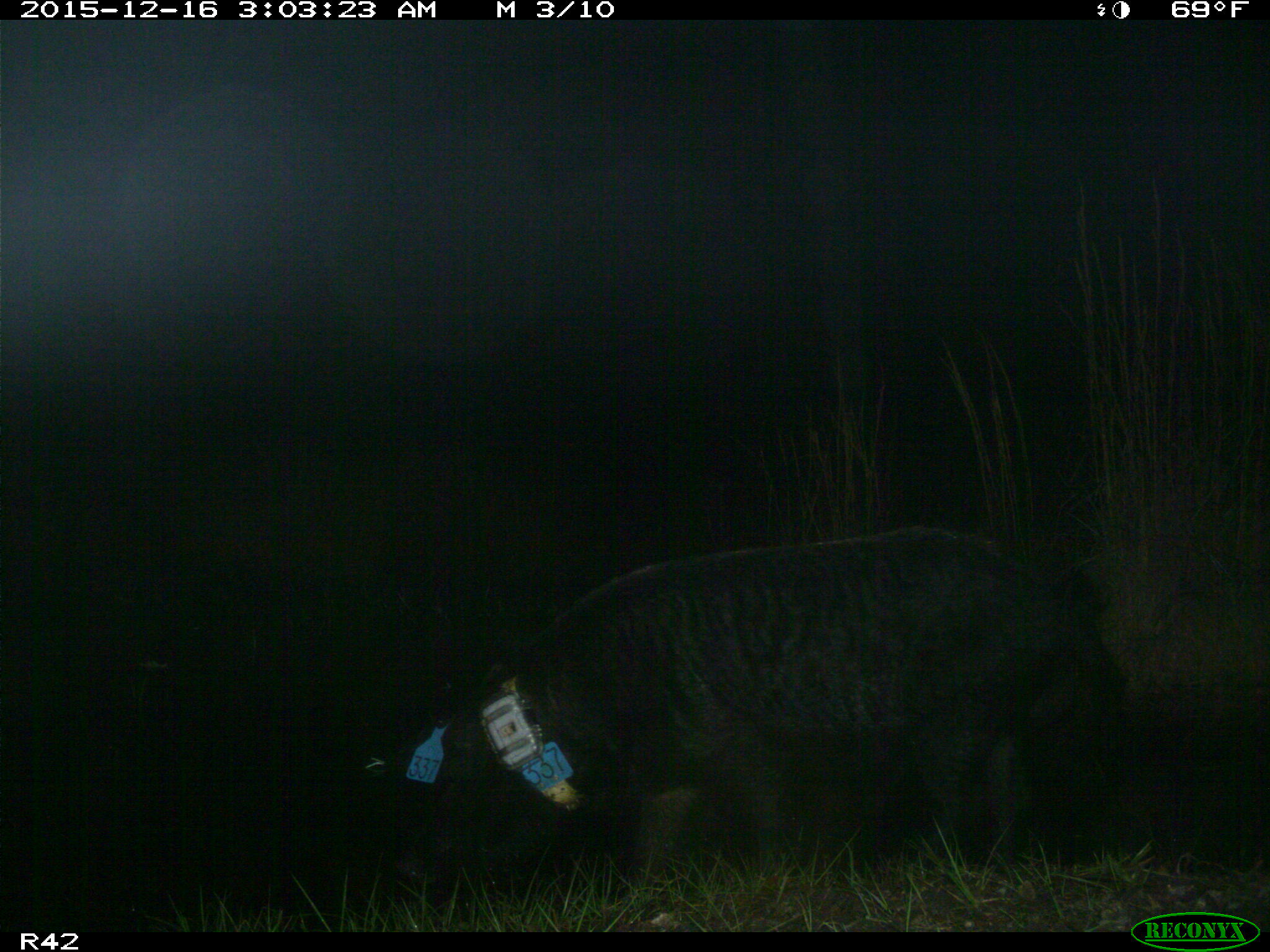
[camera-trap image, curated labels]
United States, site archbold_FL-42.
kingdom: Animalia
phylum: Chordata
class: Mammalia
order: Artiodactyla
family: Suidae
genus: Sus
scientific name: Sus scrofa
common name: wild boar